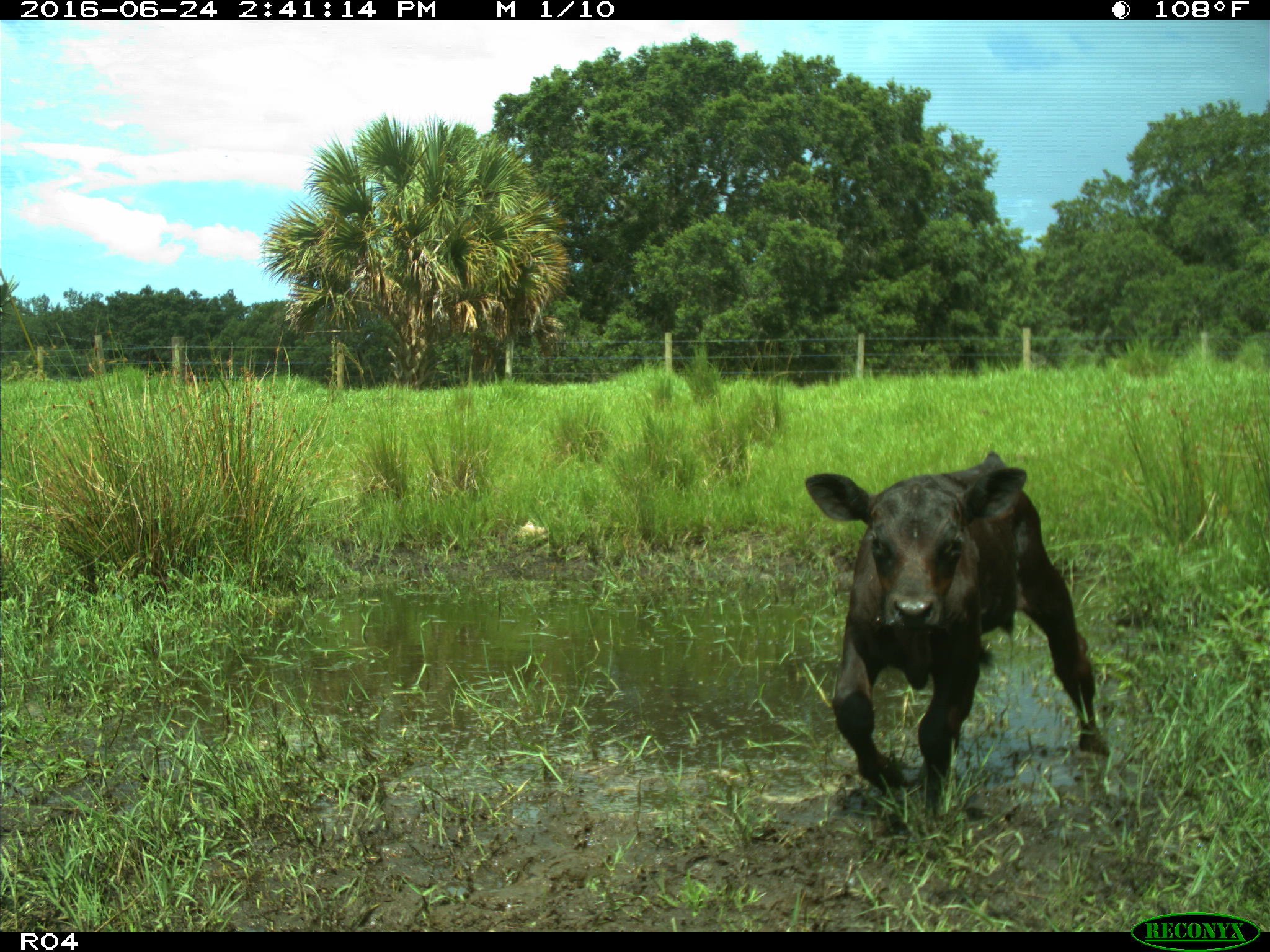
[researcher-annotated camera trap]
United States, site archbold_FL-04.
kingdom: Animalia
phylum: Chordata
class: Mammalia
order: Artiodactyla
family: Bovidae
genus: Bos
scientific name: Bos taurus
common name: domestic cow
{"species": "Bos taurus (domestic cow)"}